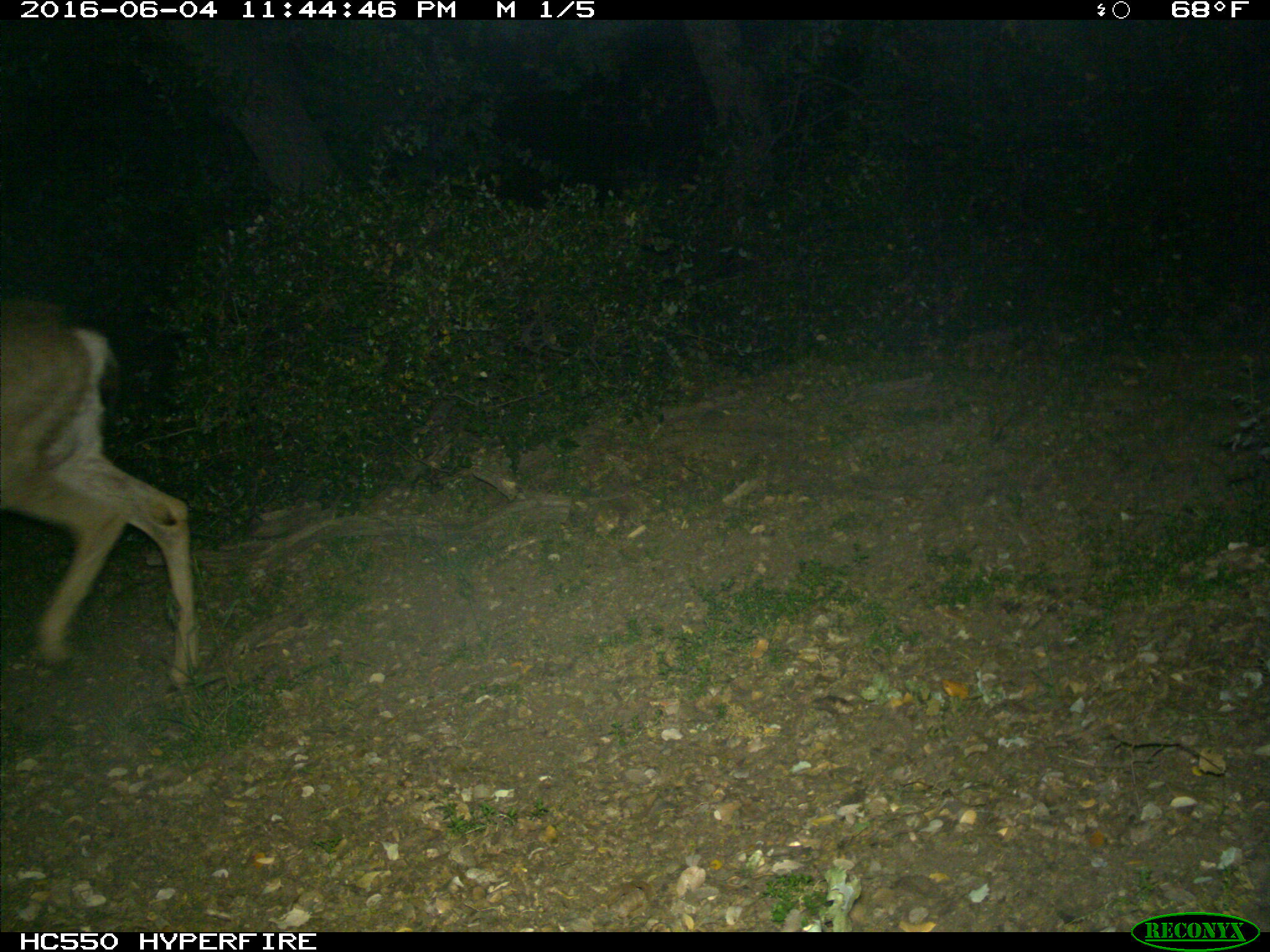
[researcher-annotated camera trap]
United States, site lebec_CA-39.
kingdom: Animalia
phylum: Chordata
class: Mammalia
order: Artiodactyla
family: Cervidae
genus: Odocoileus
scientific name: Odocoileus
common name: deer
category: unidentified deer